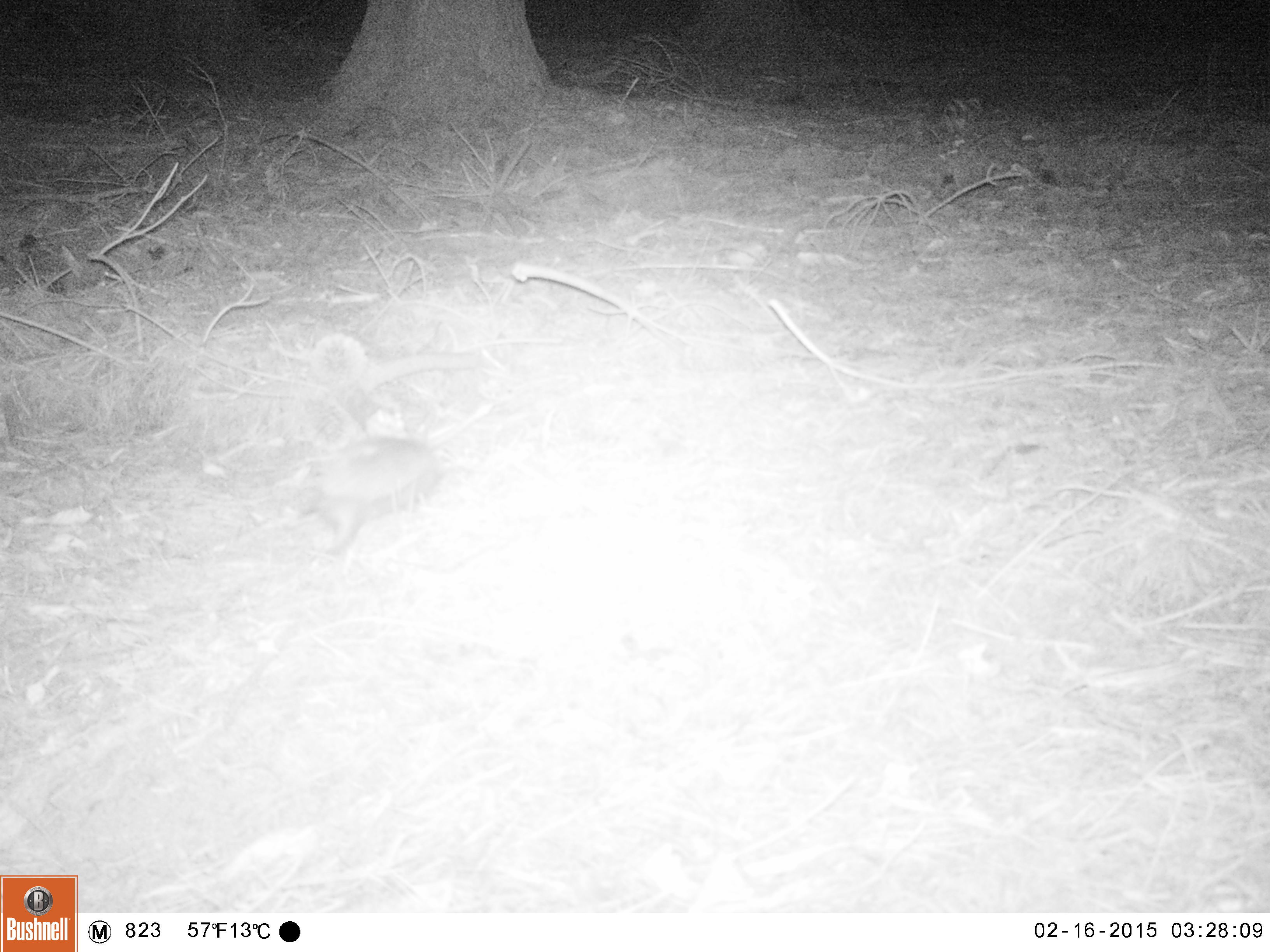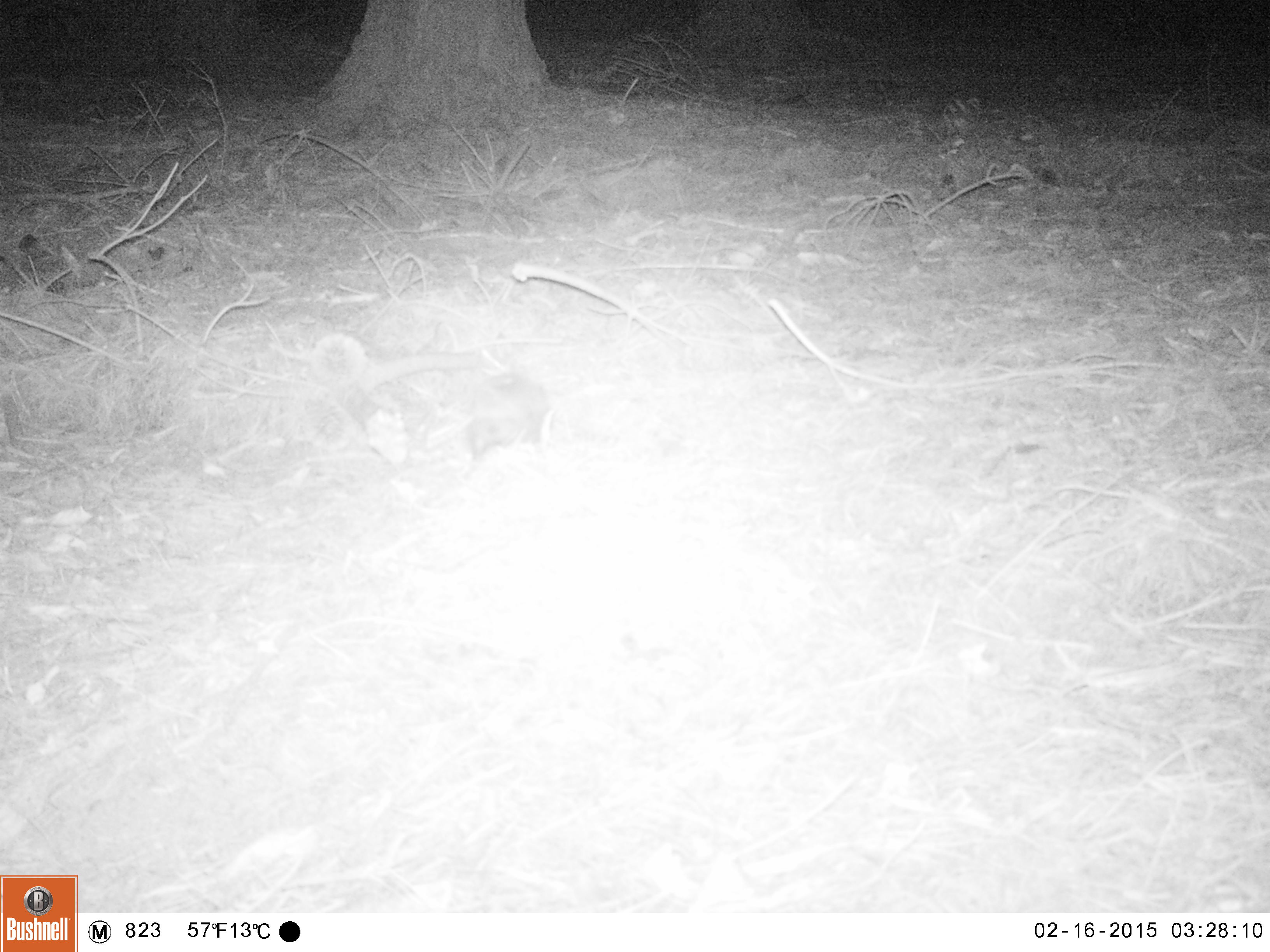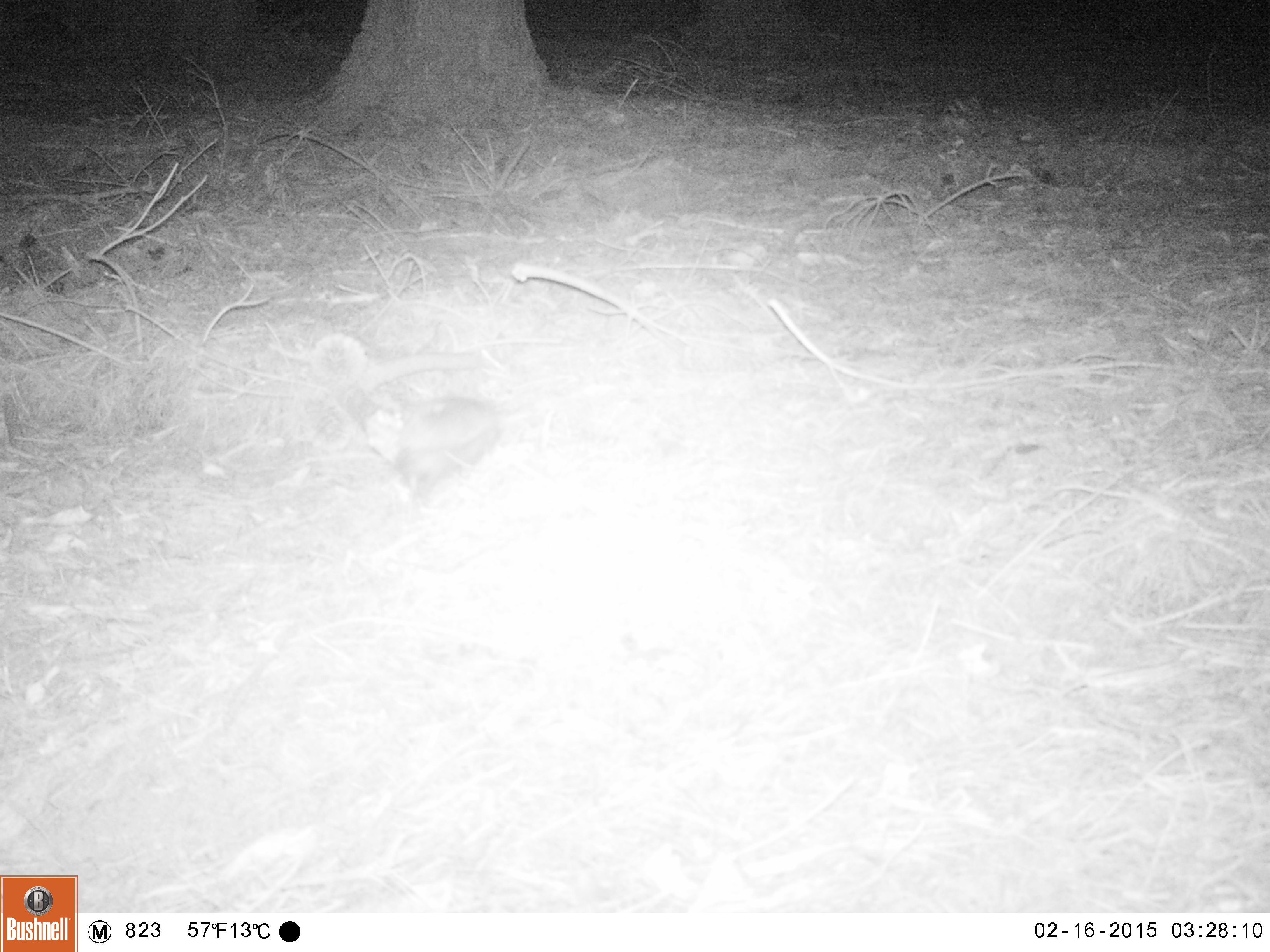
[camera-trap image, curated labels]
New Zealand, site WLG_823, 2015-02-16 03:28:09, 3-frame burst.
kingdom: Animalia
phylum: Chordata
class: Mammalia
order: Eulipotyphla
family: Erinaceidae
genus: Erinaceus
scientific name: Erinaceus europaeus europaeus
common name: european hedgehog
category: hedgehog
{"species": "hedgehog (european hedgehog) (Erinaceus europaeus europaeus)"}